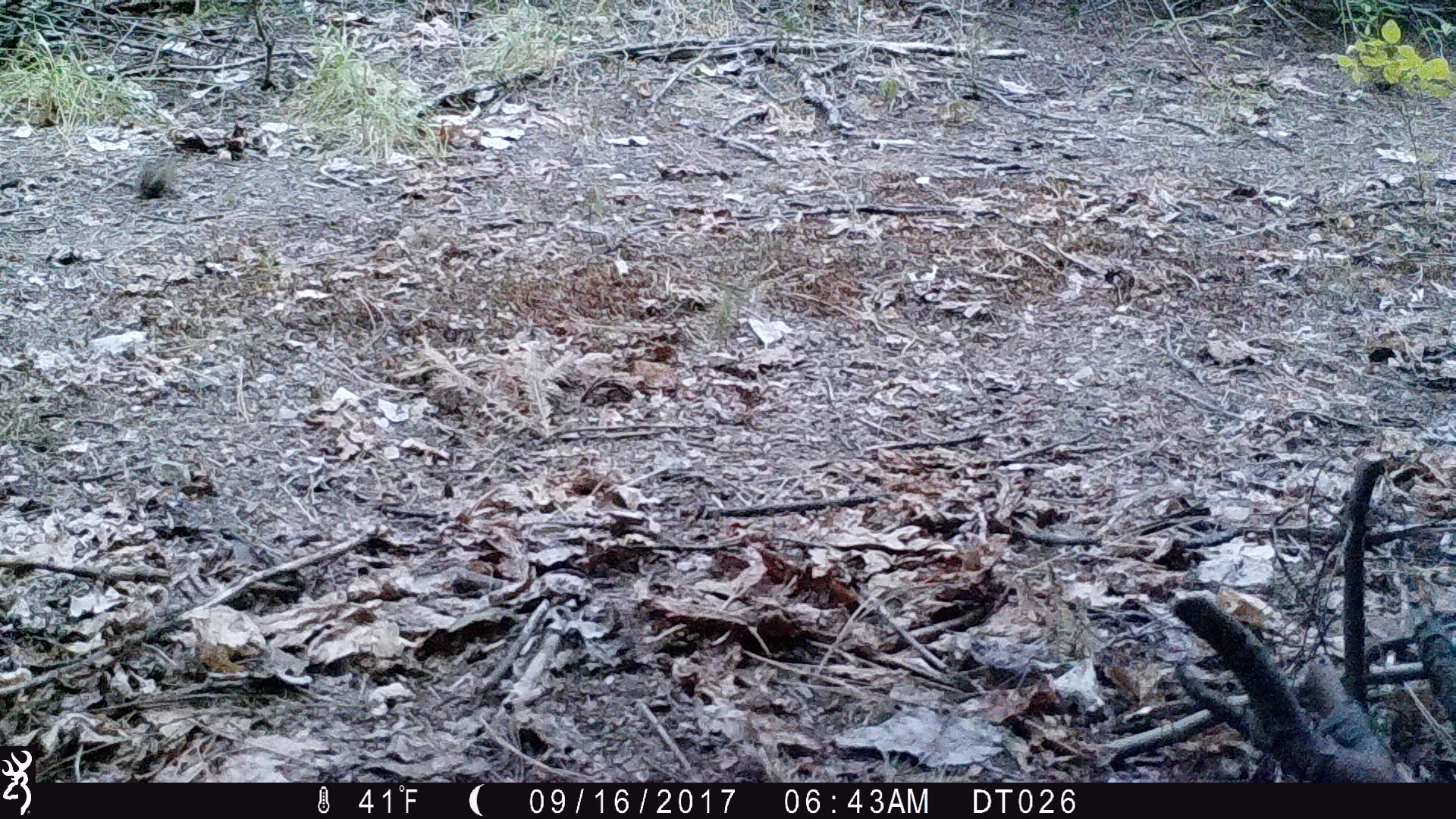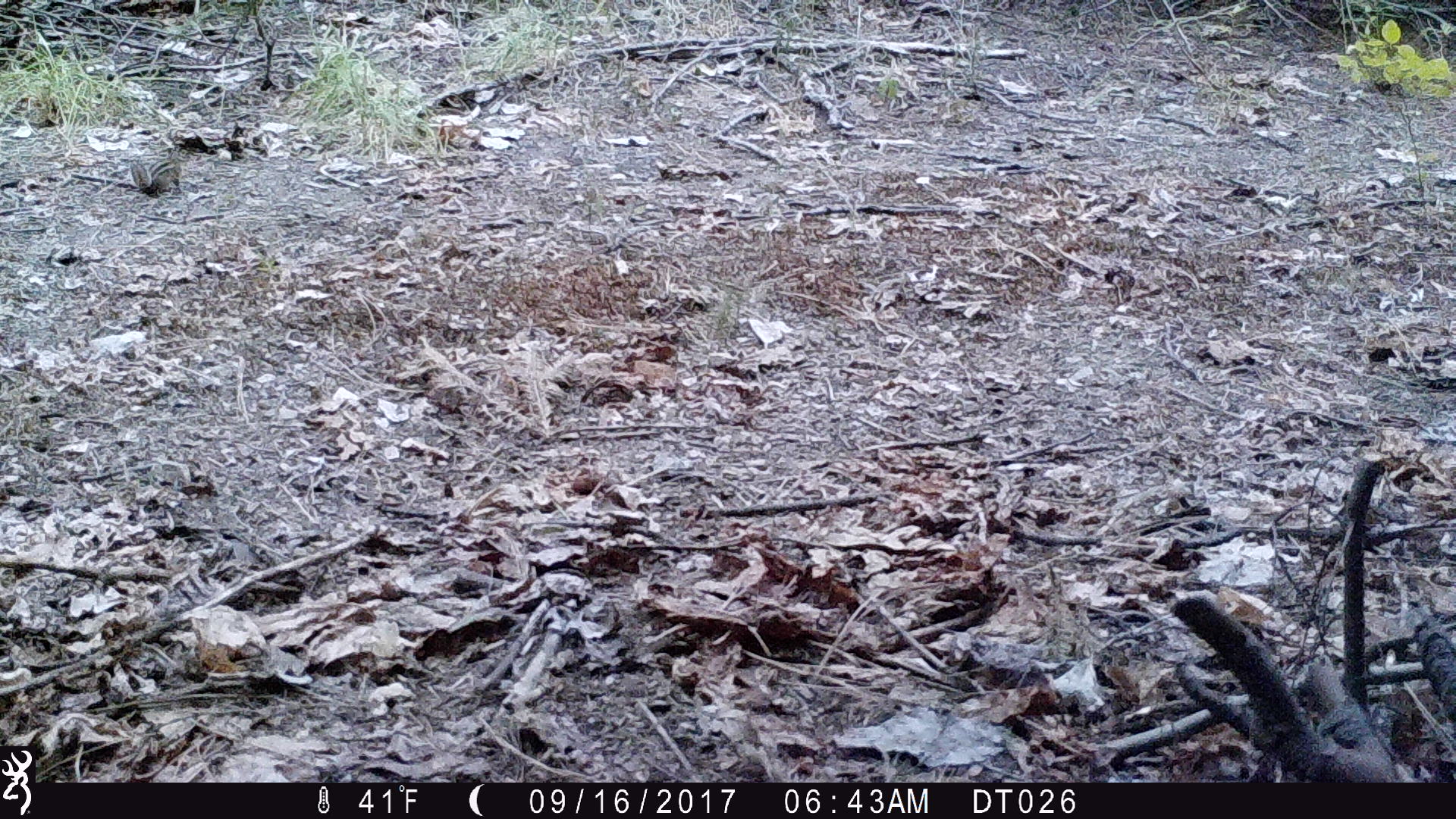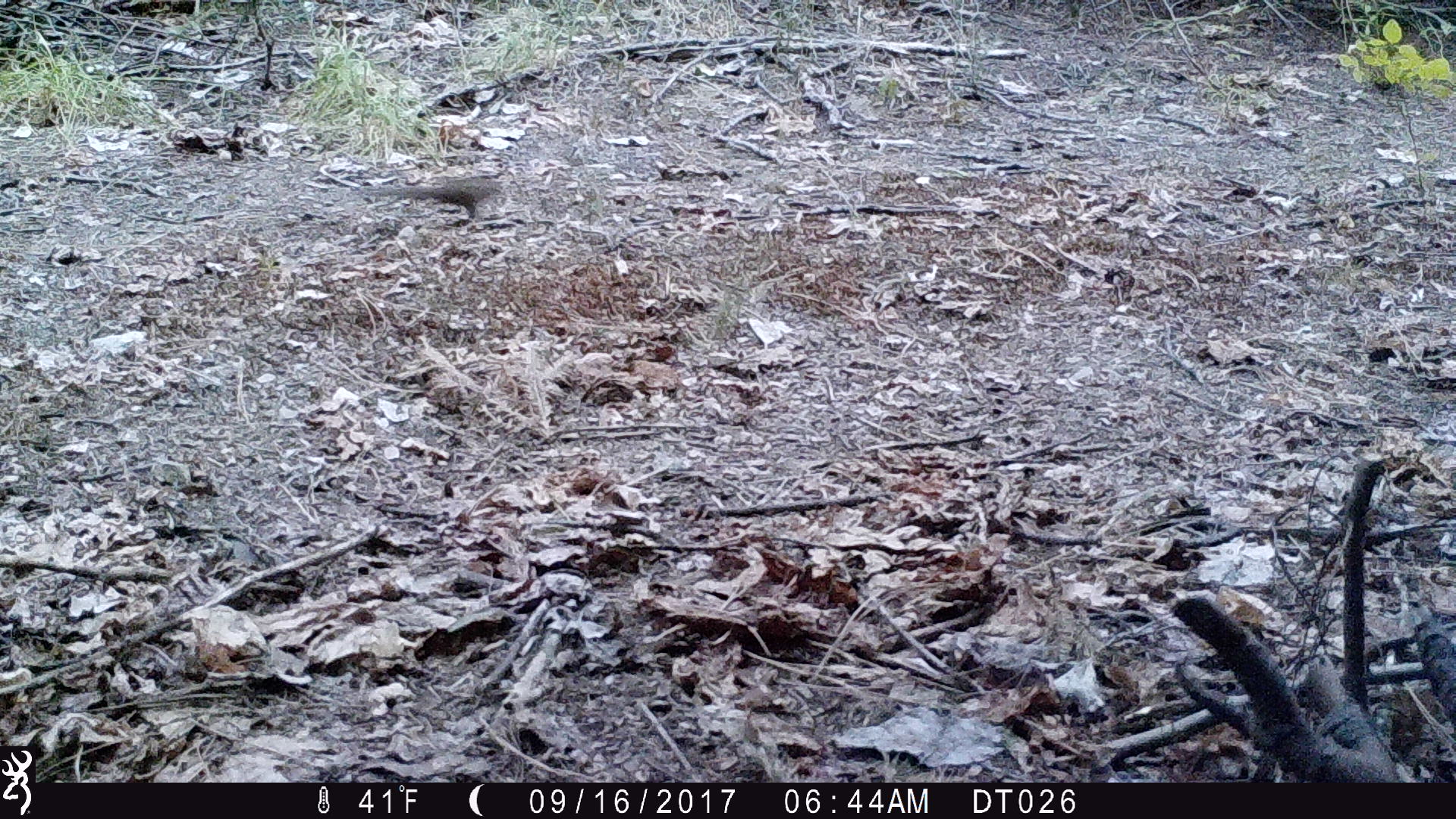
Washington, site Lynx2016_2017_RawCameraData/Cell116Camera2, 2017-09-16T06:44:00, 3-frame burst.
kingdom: Animalia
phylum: Chordata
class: Mammalia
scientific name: Mammalia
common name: small mammal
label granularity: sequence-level